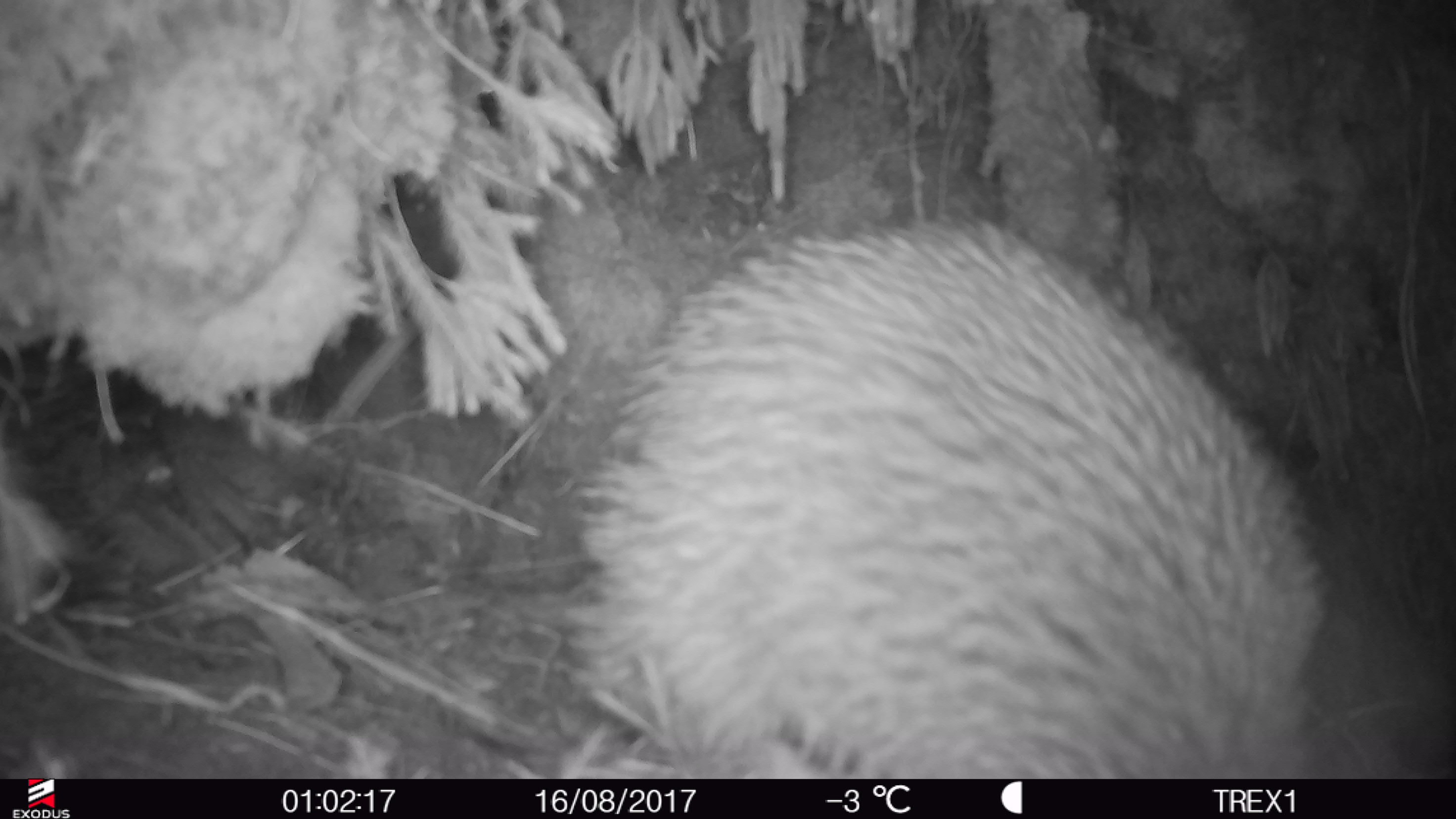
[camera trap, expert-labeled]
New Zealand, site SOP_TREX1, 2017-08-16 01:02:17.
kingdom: Animalia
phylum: Chordata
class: Aves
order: Apterygiformes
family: Apterygidae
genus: Apteryx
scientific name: Apteryx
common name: kiwi